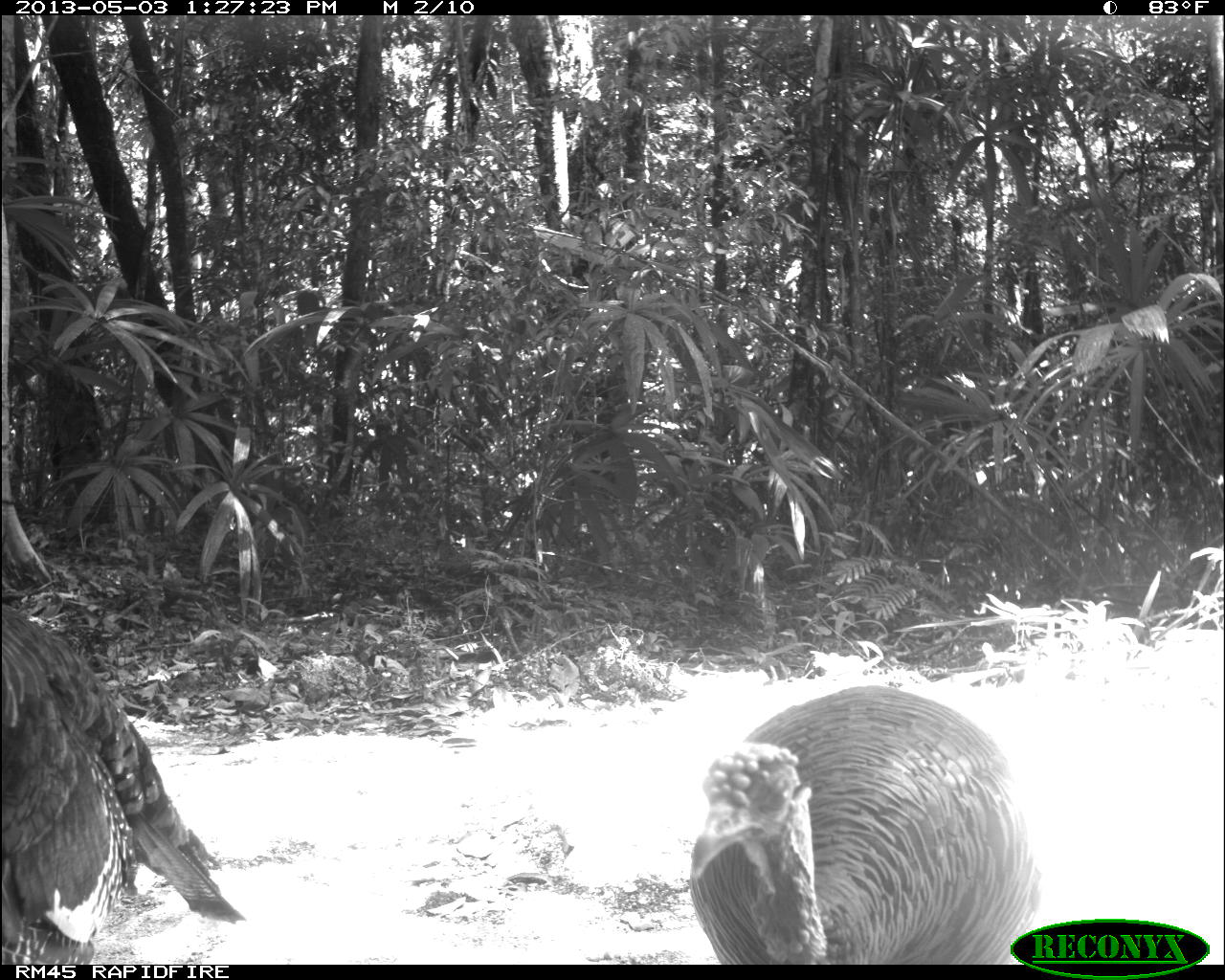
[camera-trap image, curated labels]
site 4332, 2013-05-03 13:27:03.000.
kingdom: Animalia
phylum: Chordata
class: Aves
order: Galliformes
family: Phasianidae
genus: Meleagris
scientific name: Meleagris ocellata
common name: ocellated turkey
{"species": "Meleagris ocellata (ocellated turkey)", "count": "2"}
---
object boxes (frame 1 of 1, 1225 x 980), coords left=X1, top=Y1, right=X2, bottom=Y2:
meleagris ocellata: left=685, top=687, right=1042, bottom=963; left=0, top=601, right=238, bottom=961